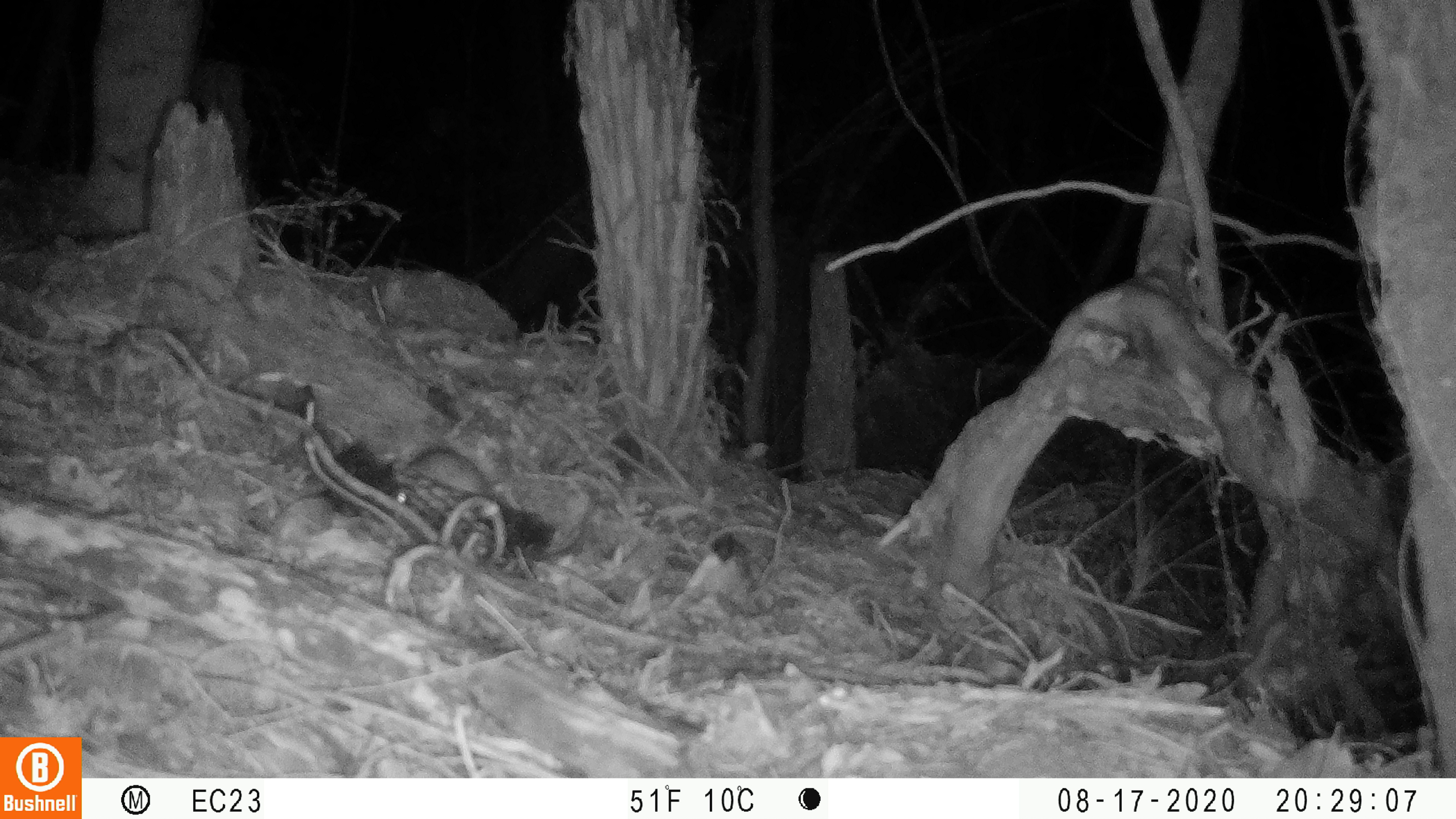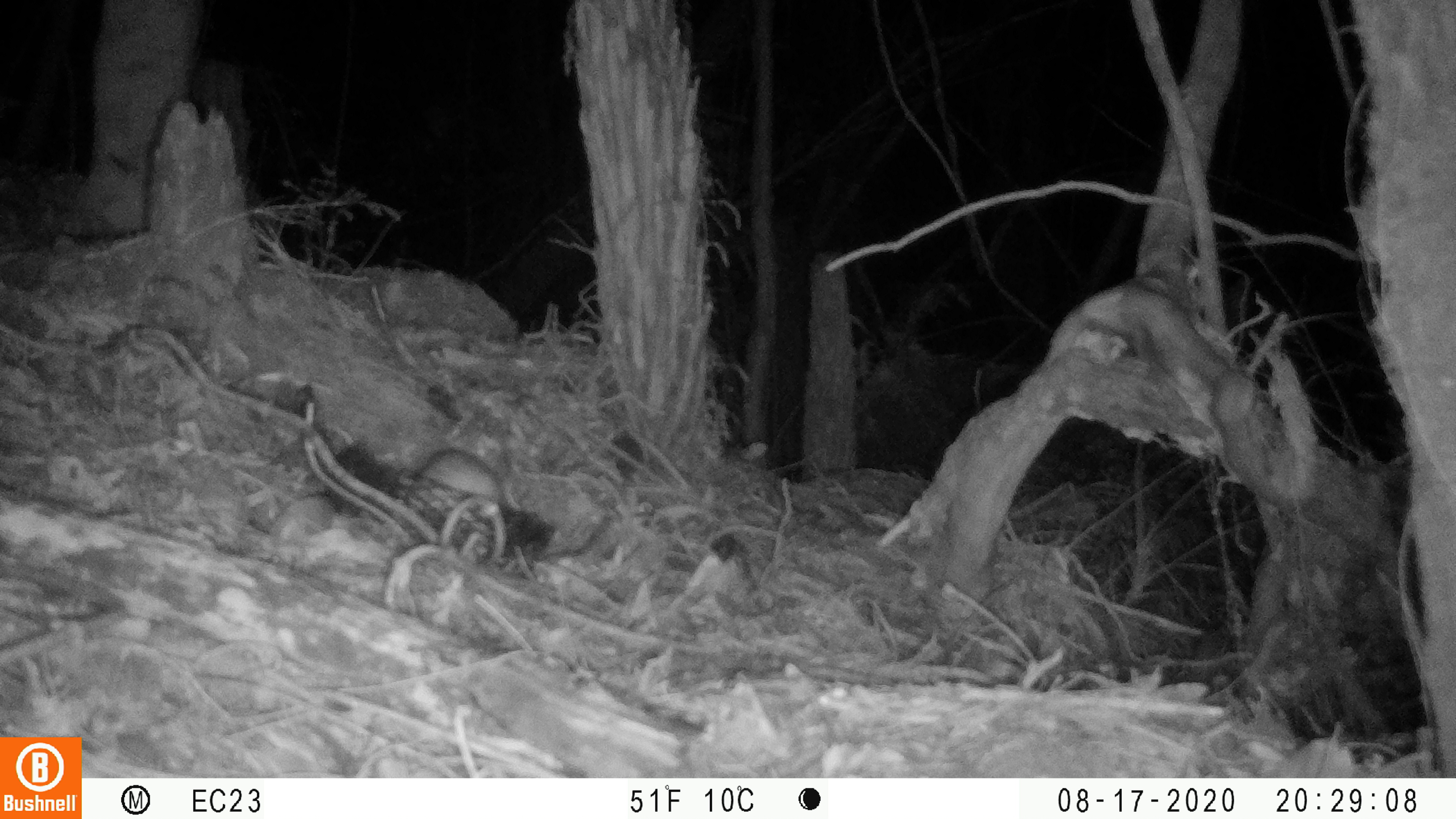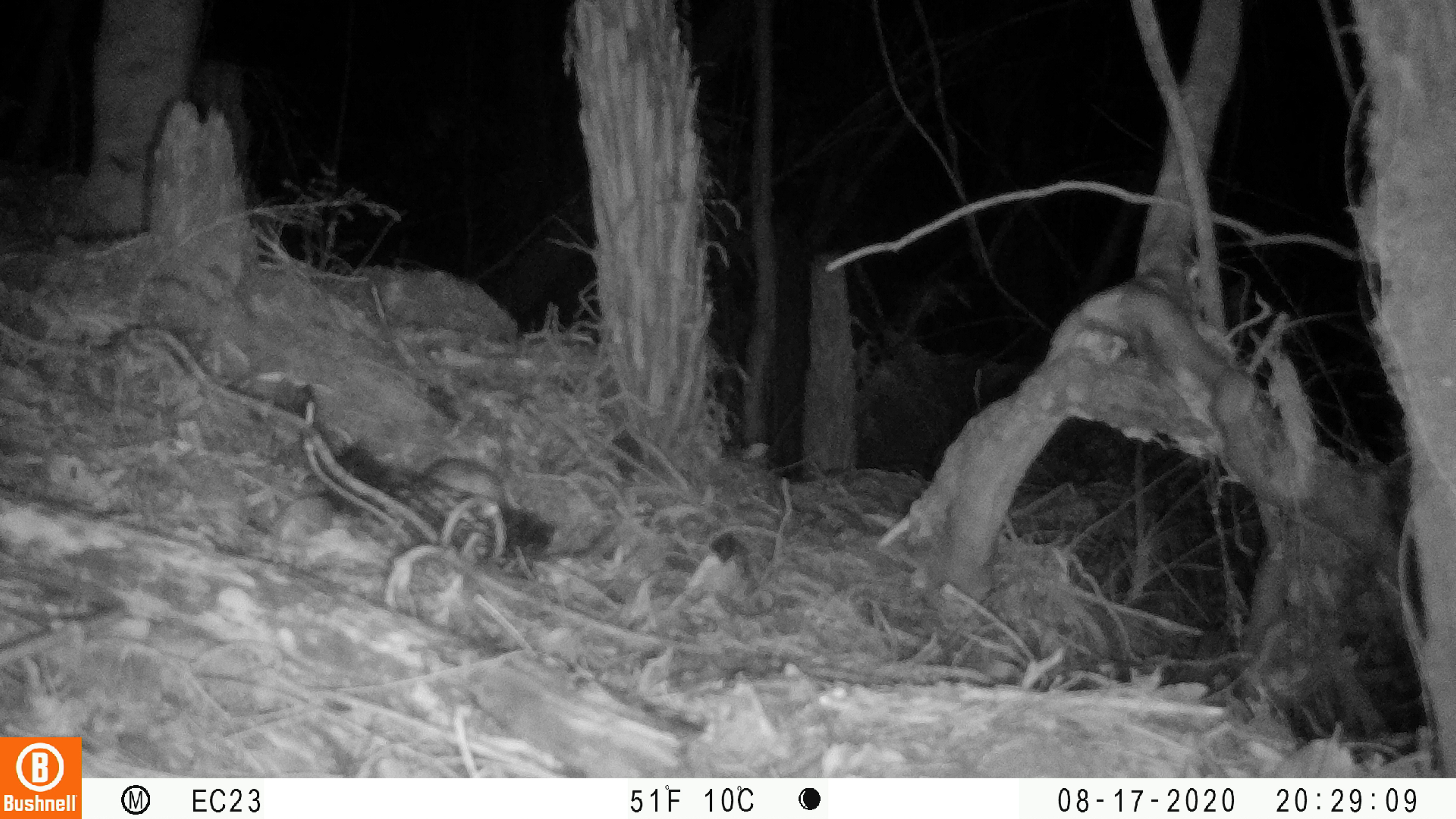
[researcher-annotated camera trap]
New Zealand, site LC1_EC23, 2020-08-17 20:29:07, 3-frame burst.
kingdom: Animalia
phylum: Chordata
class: Mammalia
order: Rodentia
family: Muridae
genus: Rattus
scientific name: Rattus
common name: rat